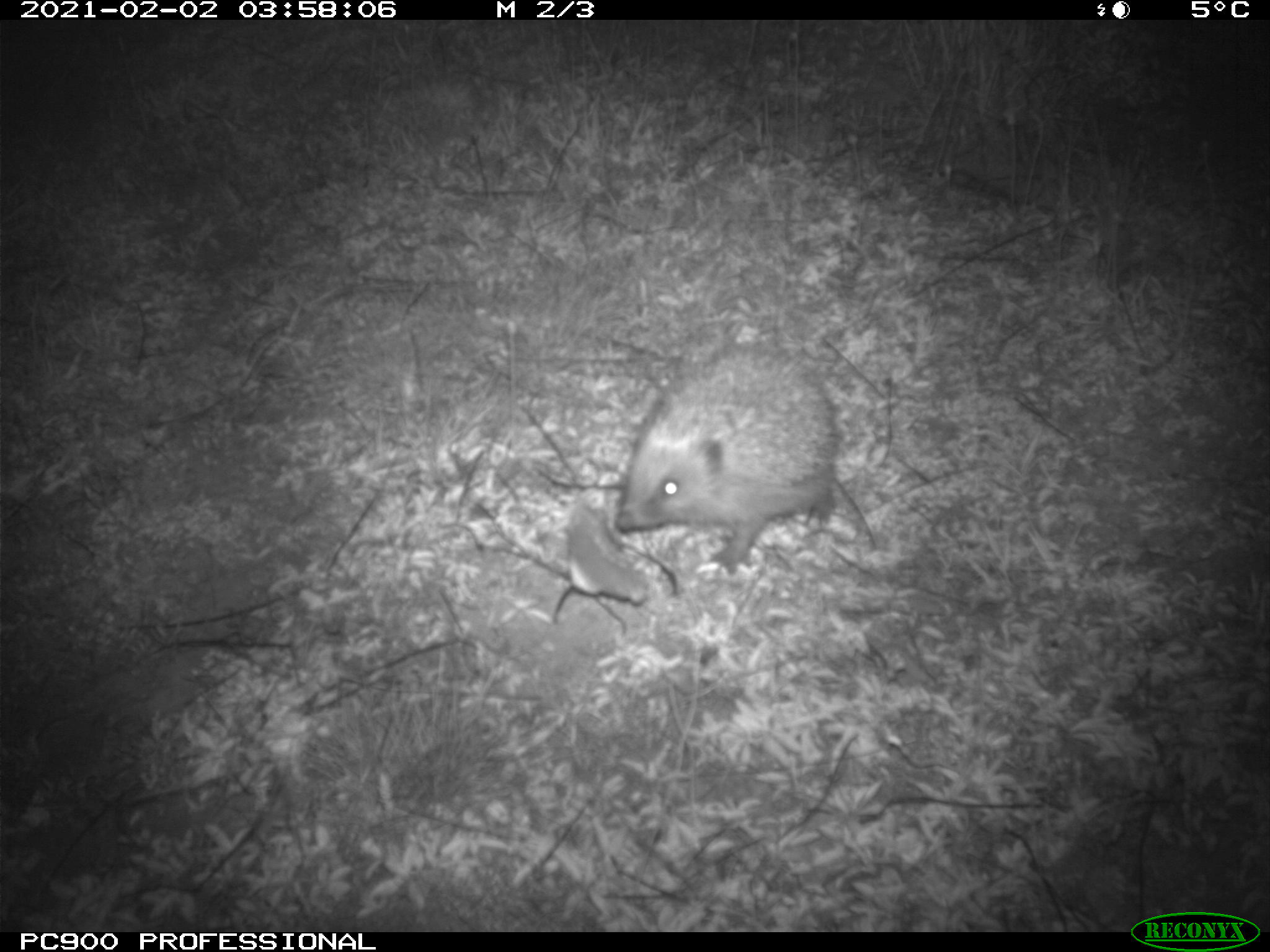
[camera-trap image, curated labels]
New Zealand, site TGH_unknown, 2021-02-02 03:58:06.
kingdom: Animalia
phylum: Chordata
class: Mammalia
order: Eulipotyphla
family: Erinaceidae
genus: Erinaceus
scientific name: Erinaceus europaeus europaeus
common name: european hedgehog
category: hedgehog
Hedgehog (european hedgehog) (Erinaceus europaeus europaeus).